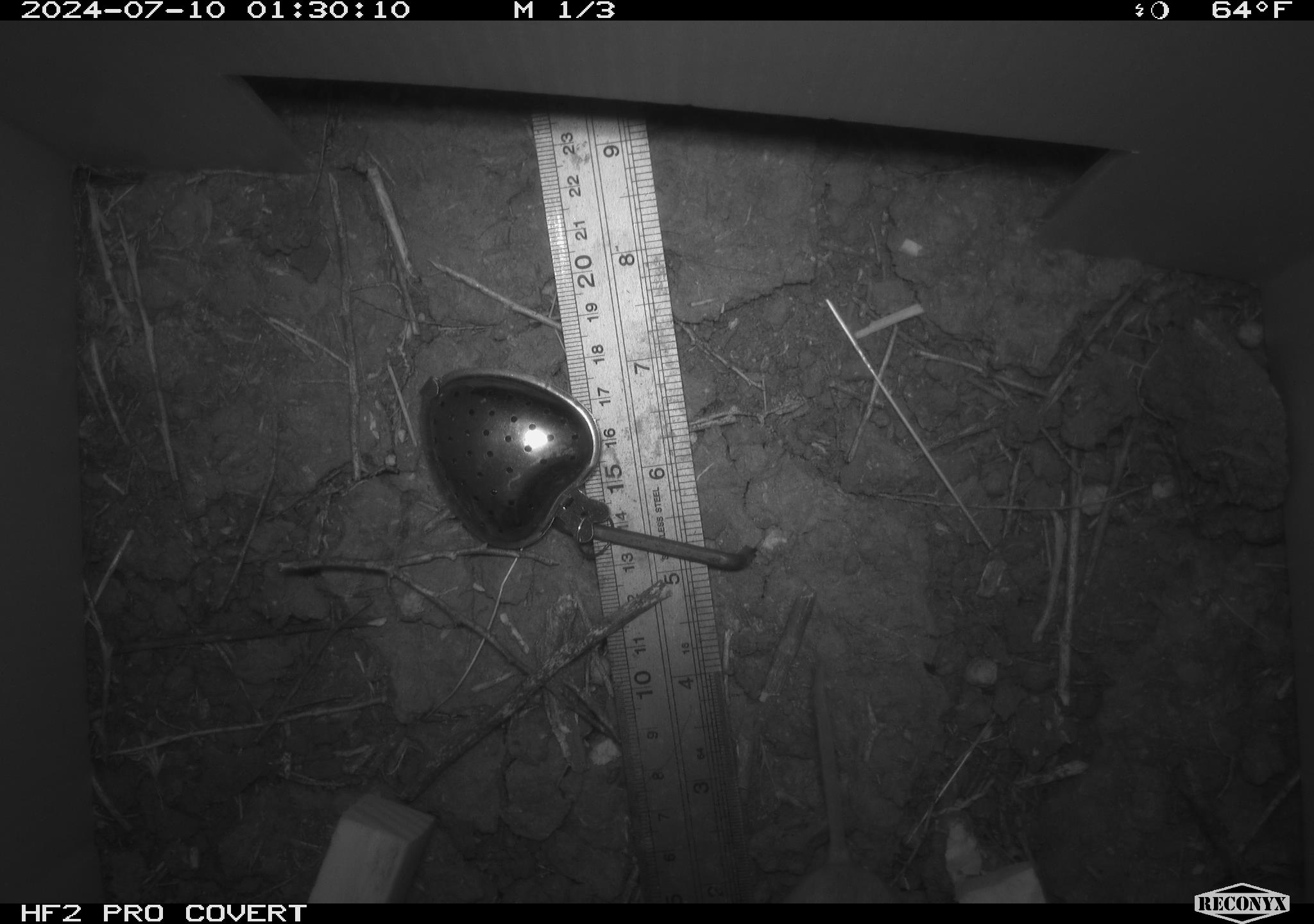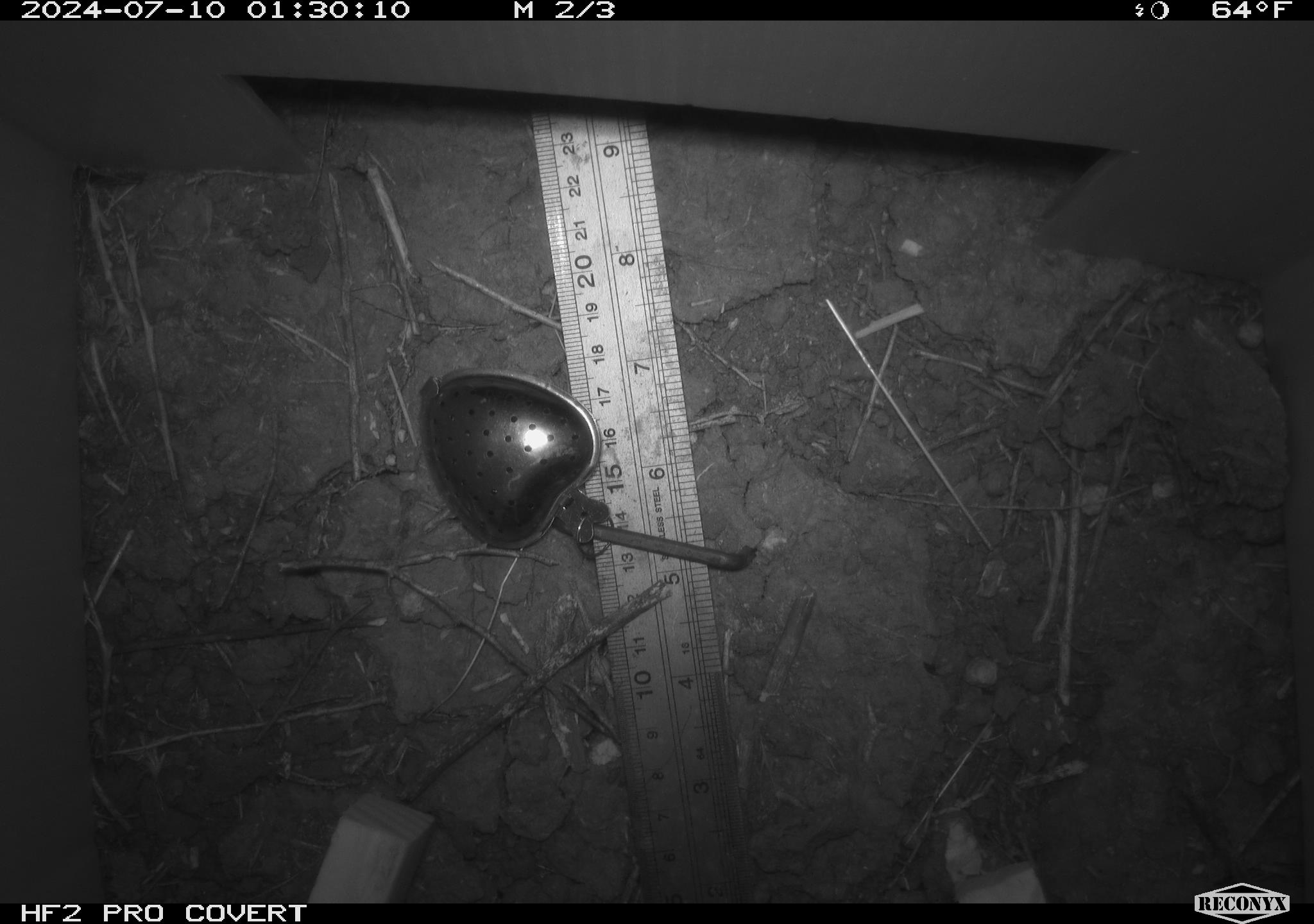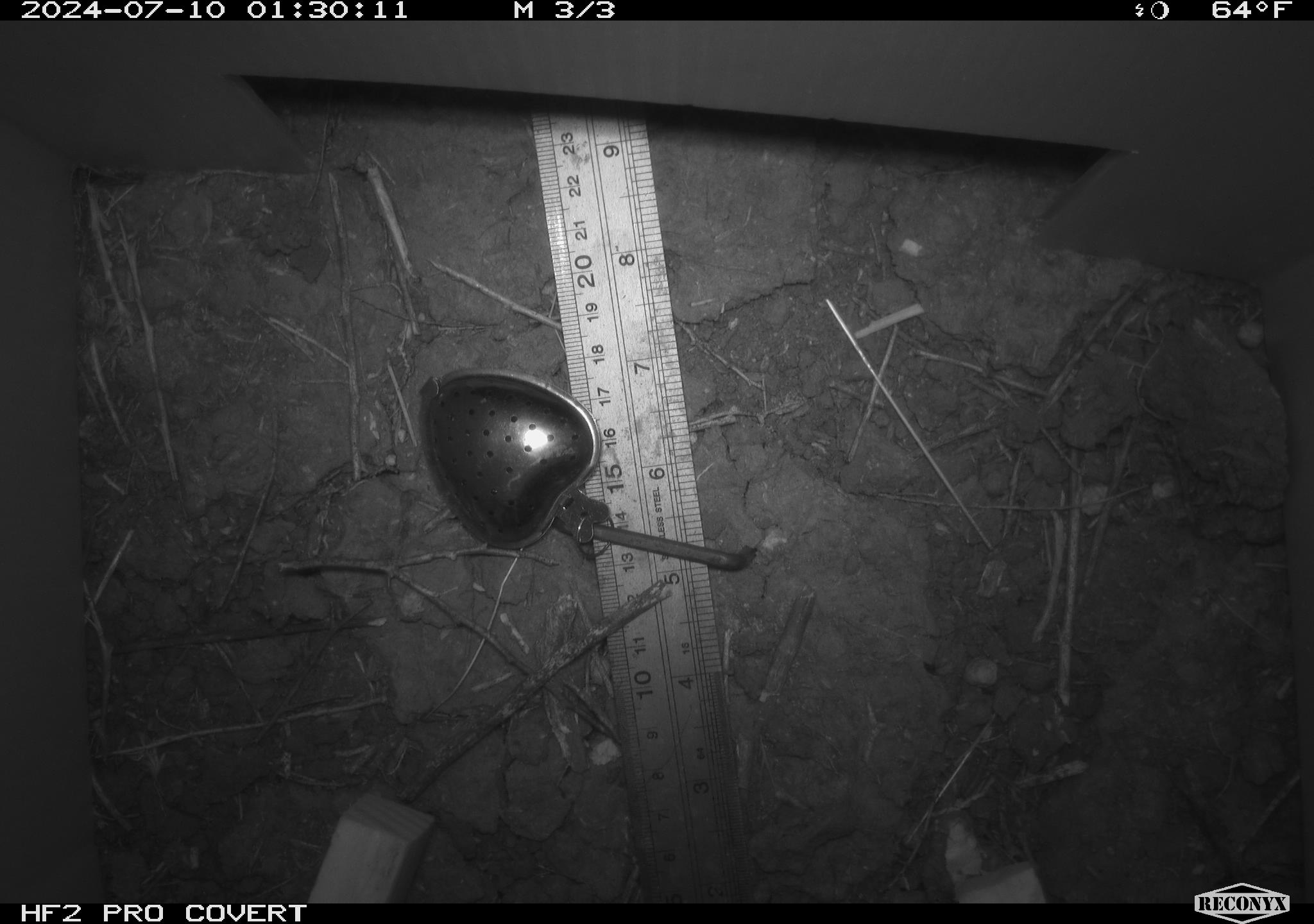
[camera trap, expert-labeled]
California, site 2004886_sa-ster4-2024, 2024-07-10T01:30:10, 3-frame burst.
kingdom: Animalia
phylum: Chordata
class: Mammalia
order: Rodentia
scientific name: Rodentia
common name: mouse species